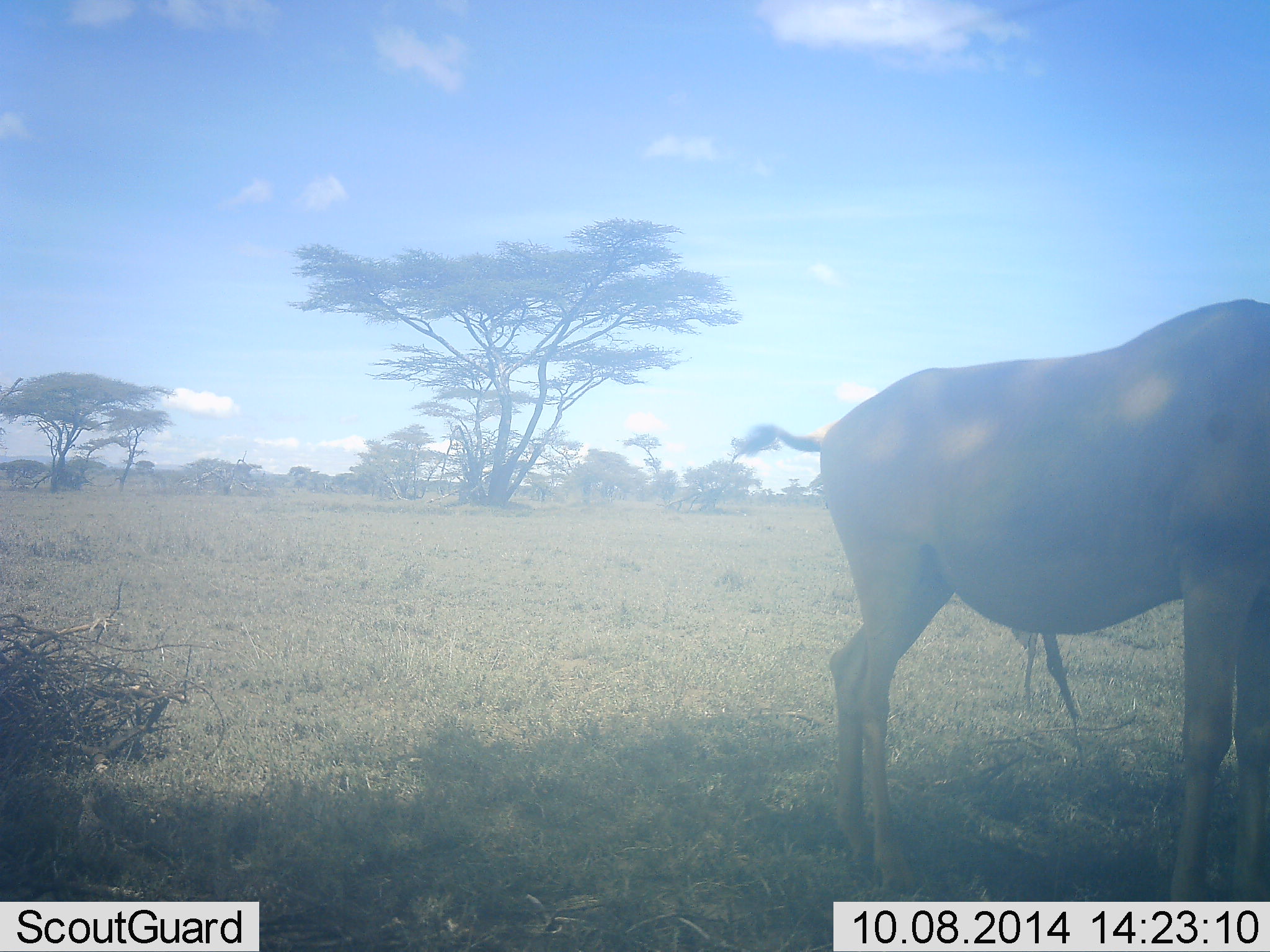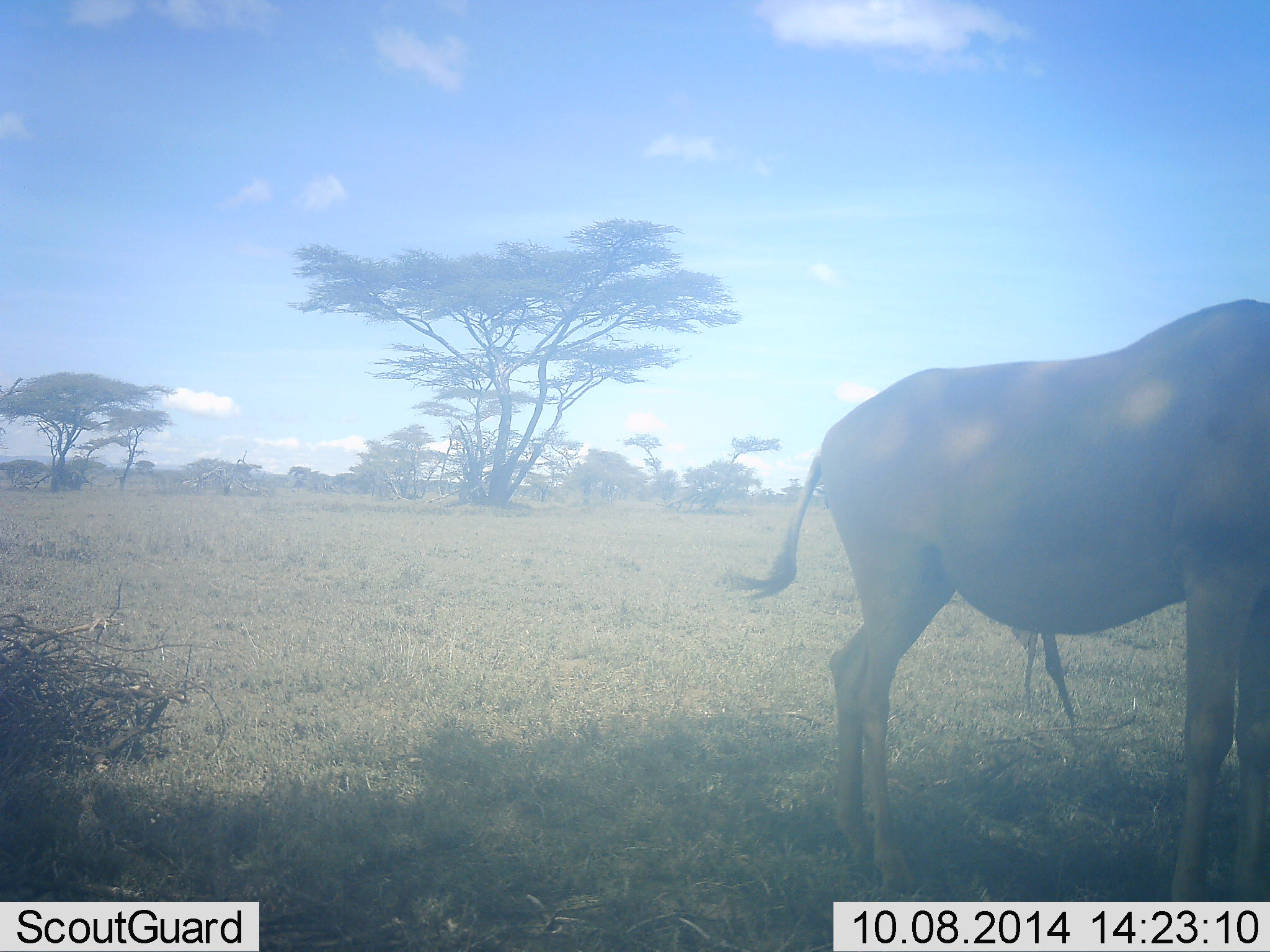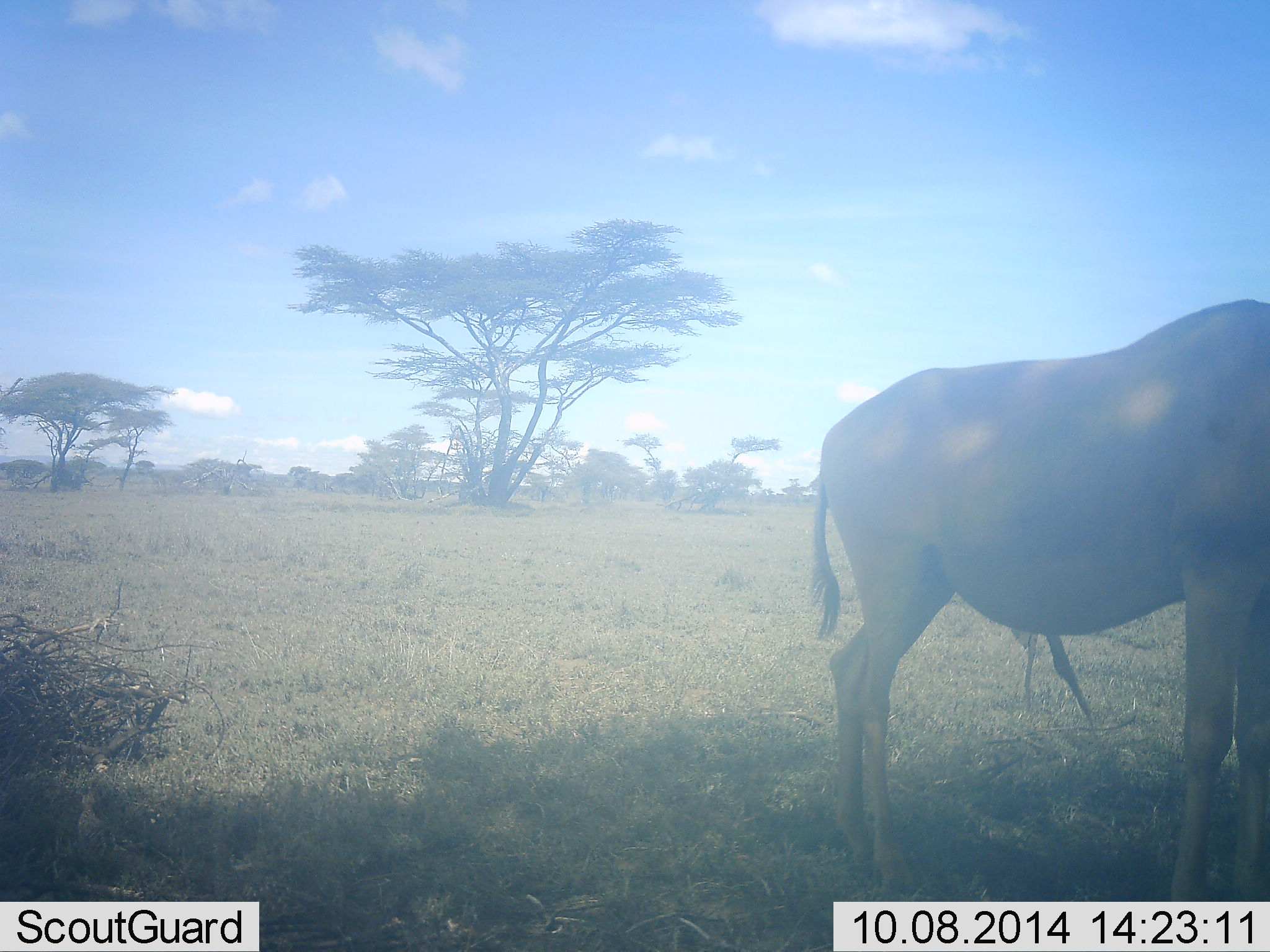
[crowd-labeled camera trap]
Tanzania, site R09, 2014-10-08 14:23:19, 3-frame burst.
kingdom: Animalia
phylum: Chordata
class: Mammalia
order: Artiodactyla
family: Bovidae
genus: Alcelaphus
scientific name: Alcelaphus buselaphus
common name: hartebeest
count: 1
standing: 100%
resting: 0%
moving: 0%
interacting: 0%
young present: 0%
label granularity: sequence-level